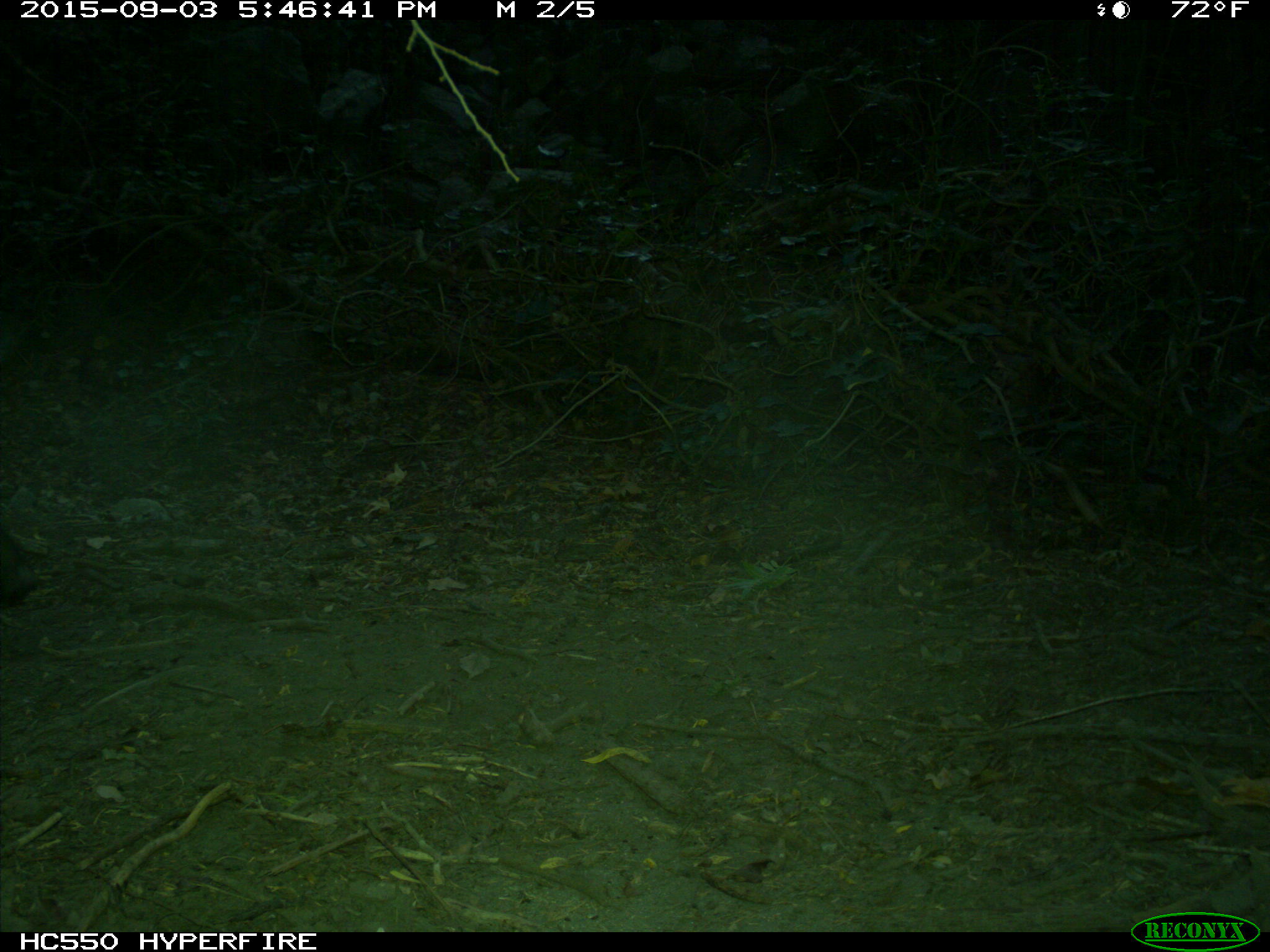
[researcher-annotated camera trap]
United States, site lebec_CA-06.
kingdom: Animalia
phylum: Chordata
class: Mammalia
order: Artiodactyla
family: Suidae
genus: Sus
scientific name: Sus scrofa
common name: wild boar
Sus scrofa (wild boar).